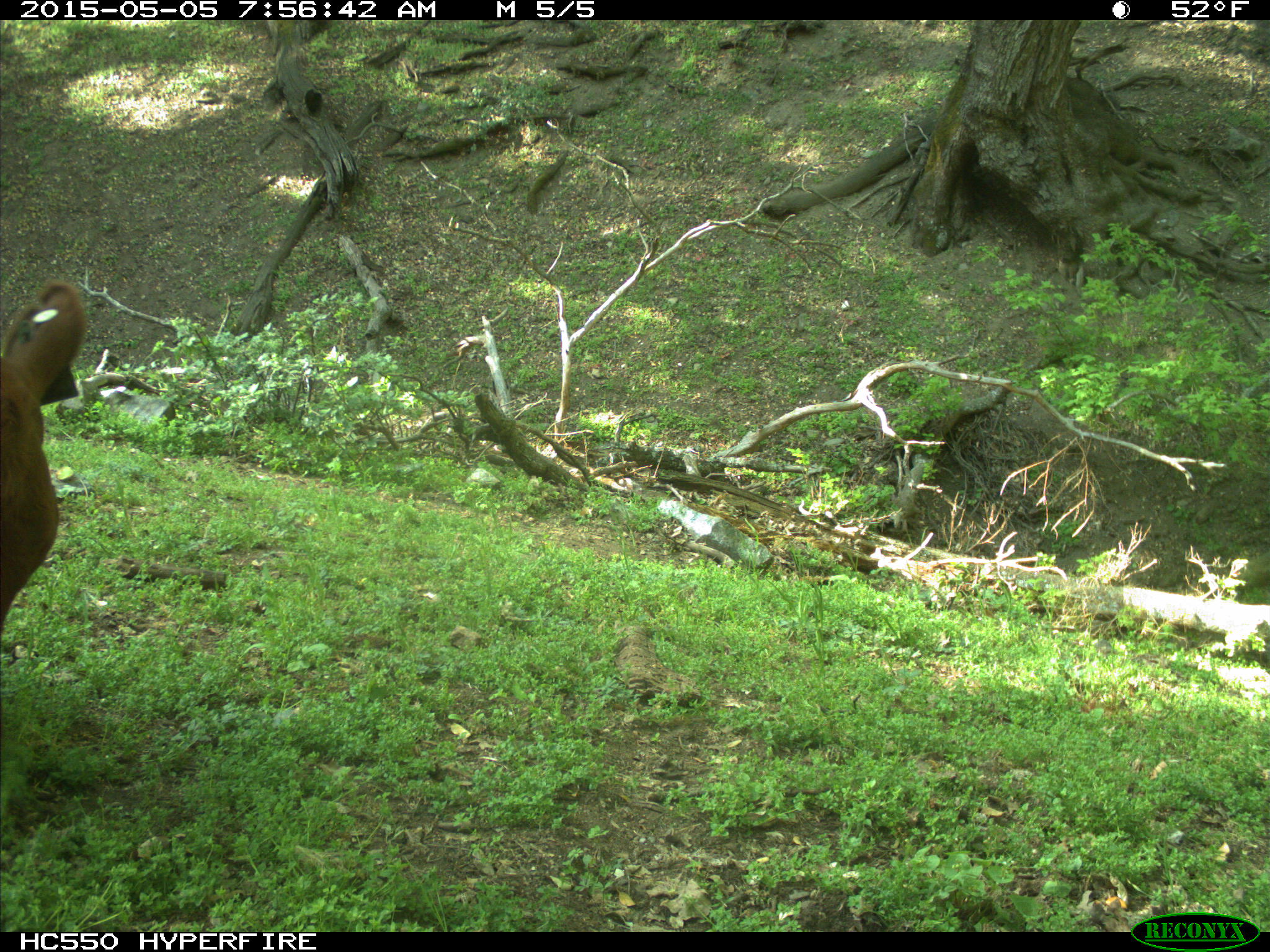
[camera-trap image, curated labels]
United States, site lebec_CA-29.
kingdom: Animalia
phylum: Chordata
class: Mammalia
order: Artiodactyla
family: Bovidae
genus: Bos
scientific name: Bos taurus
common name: domestic cow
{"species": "Bos taurus (domestic cow)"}